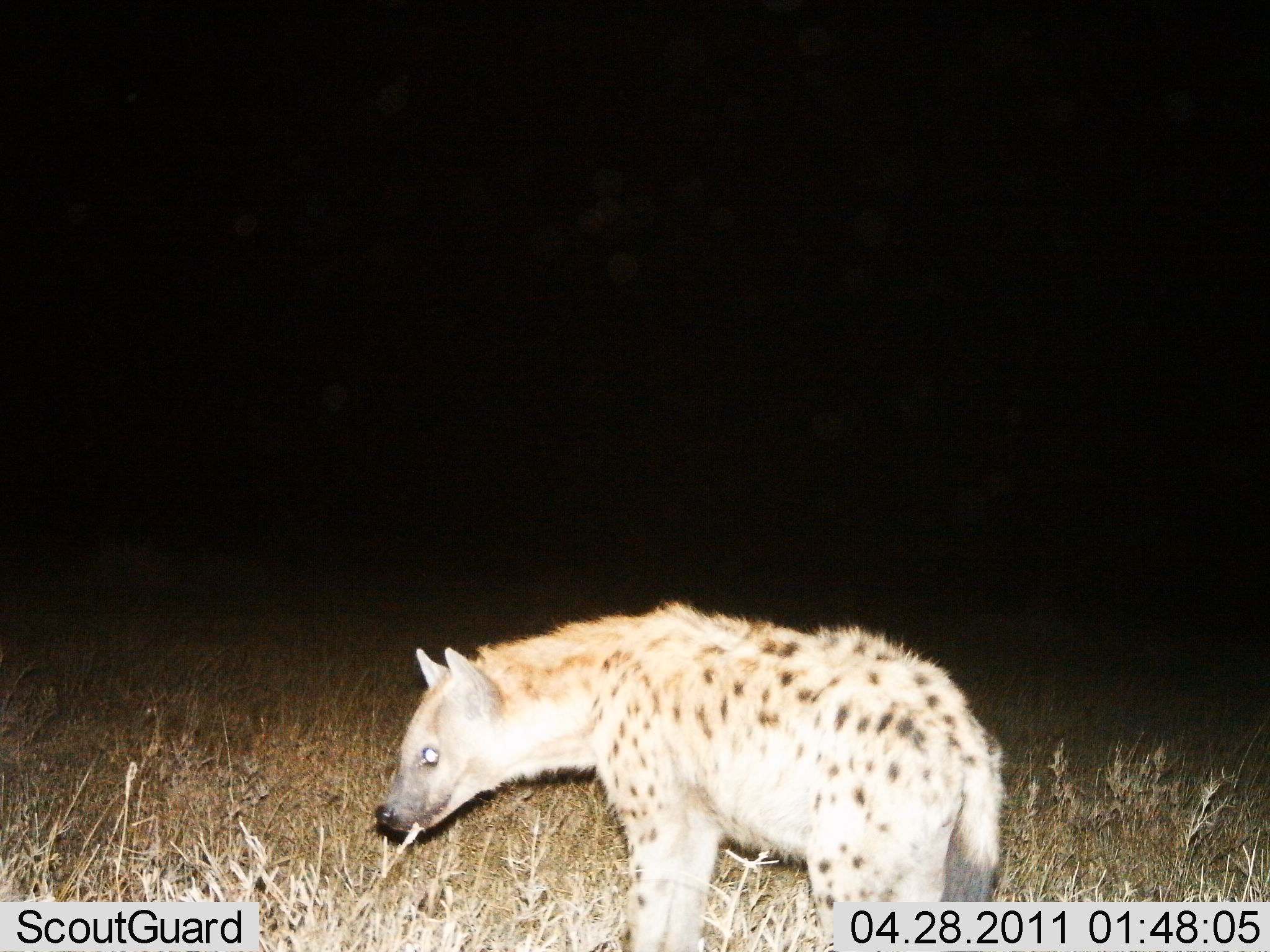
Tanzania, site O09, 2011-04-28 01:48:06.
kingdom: Animalia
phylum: Chordata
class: Mammalia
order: Carnivora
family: Hyaenidae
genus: Crocuta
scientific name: Crocuta crocuta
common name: spotted hyena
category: hyenaspotted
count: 1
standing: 100%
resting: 0%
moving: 0%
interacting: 0%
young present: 0%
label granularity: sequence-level